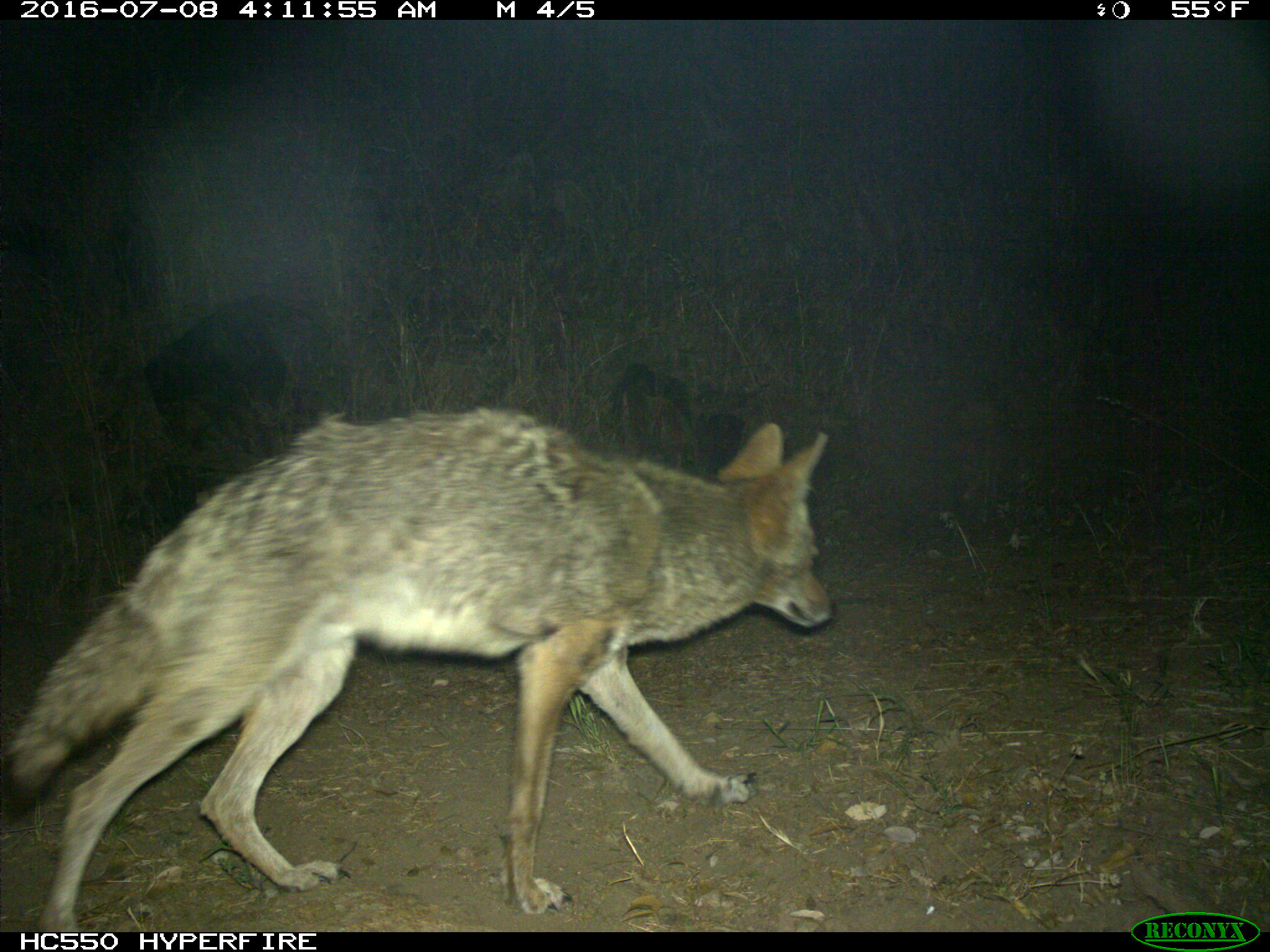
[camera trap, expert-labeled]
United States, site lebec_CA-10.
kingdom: Animalia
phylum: Chordata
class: Mammalia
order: Carnivora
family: Canidae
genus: Canis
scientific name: Canis latrans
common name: coyote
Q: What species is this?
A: Canis latrans (coyote).